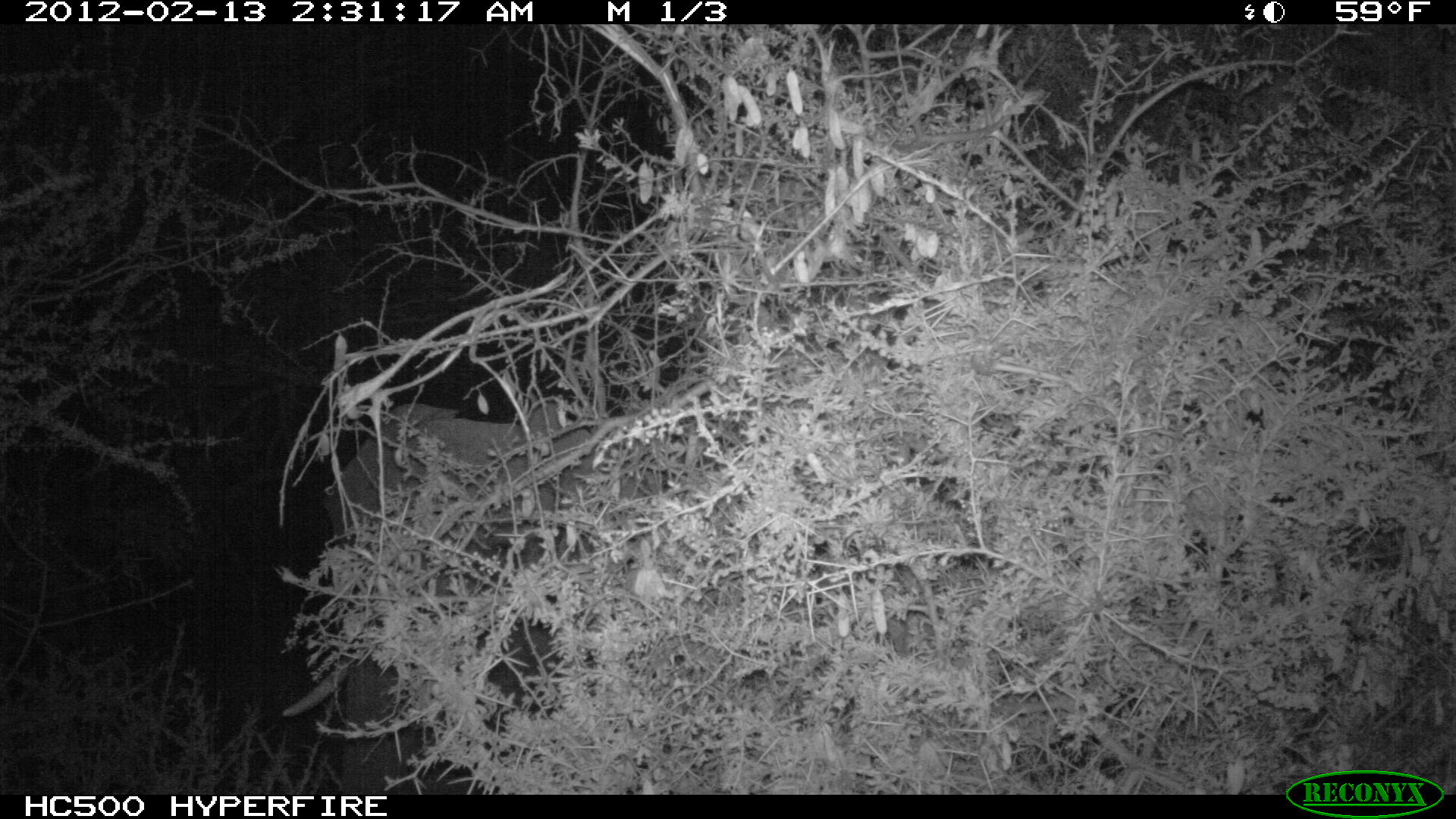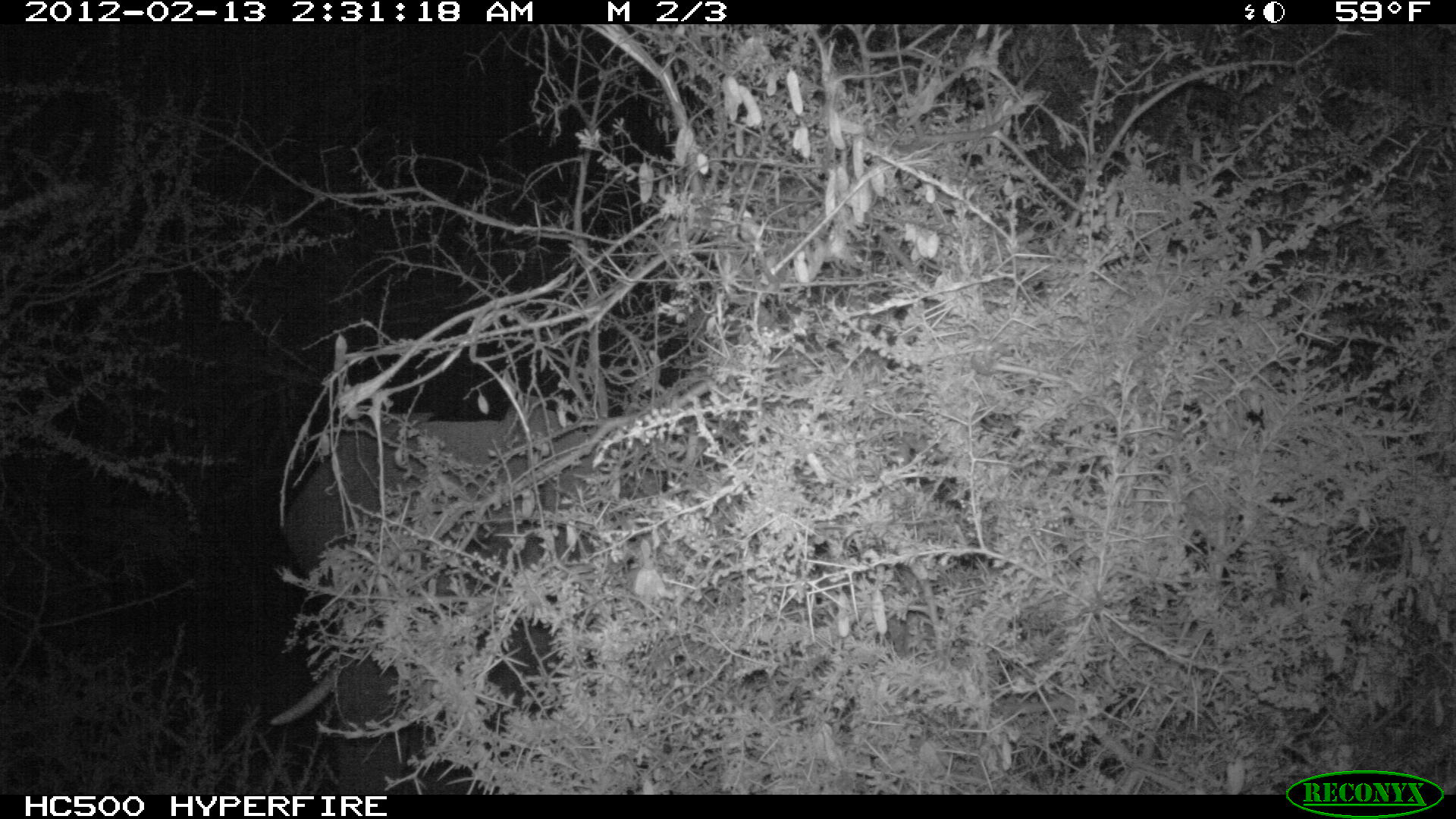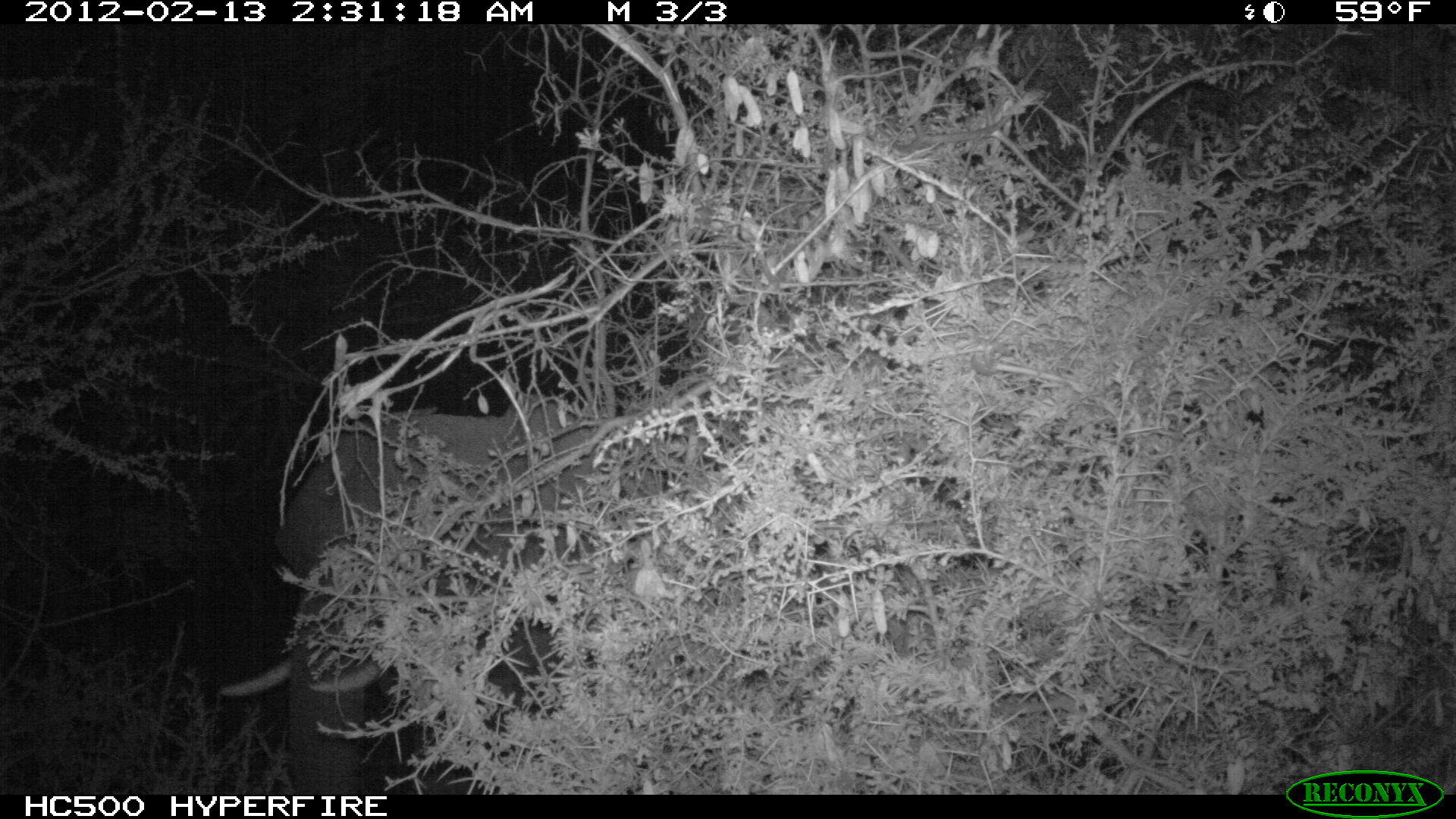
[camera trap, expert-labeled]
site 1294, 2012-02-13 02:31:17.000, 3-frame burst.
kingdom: Animalia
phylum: Chordata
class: Mammalia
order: Proboscidea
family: Elephantidae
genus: Loxodonta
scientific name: Loxodonta africana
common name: african bush elephant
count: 1